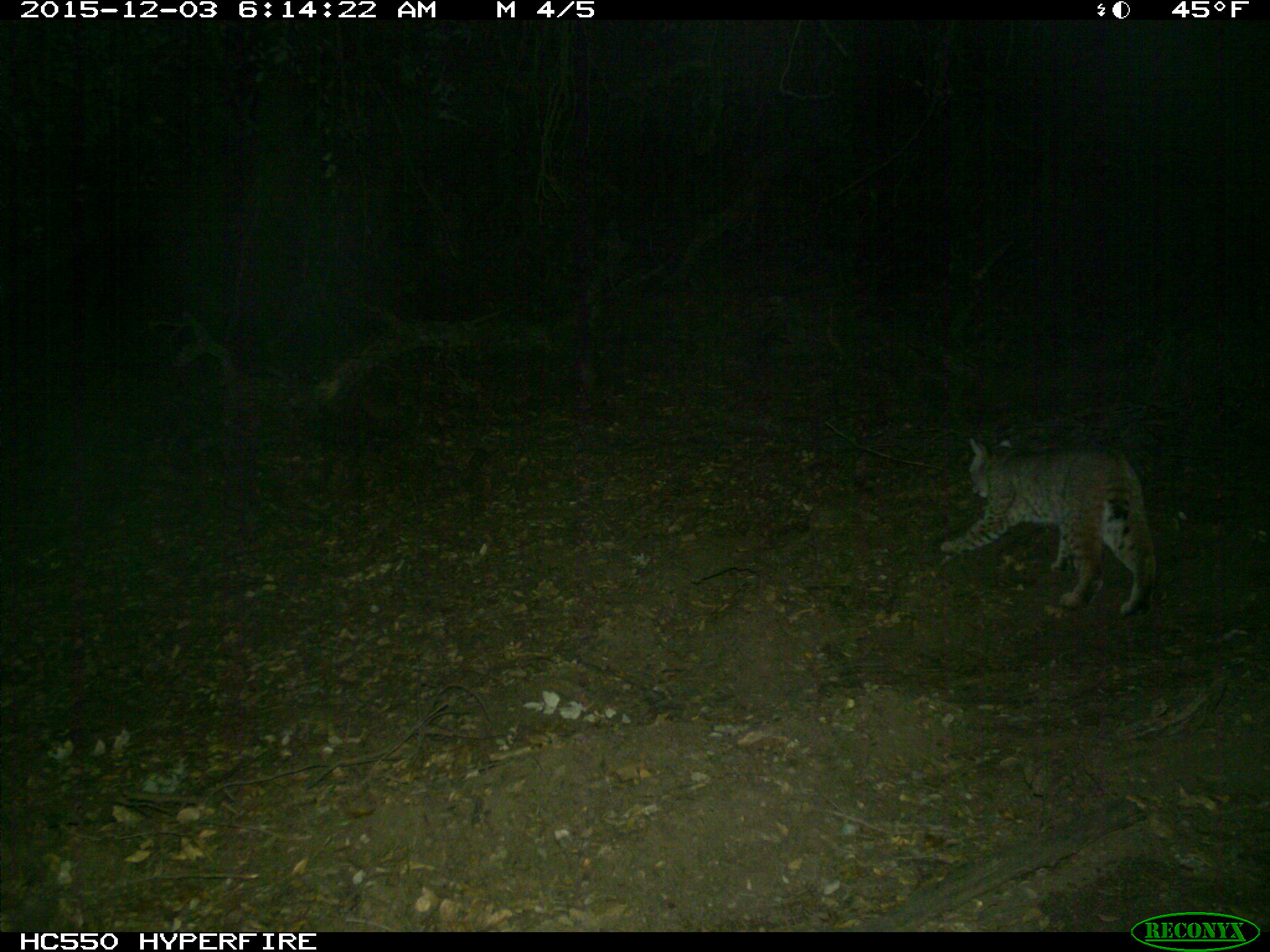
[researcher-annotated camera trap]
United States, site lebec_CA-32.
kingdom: Animalia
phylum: Chordata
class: Mammalia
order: Carnivora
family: Felidae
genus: Lynx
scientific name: Lynx rufus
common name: bobcat